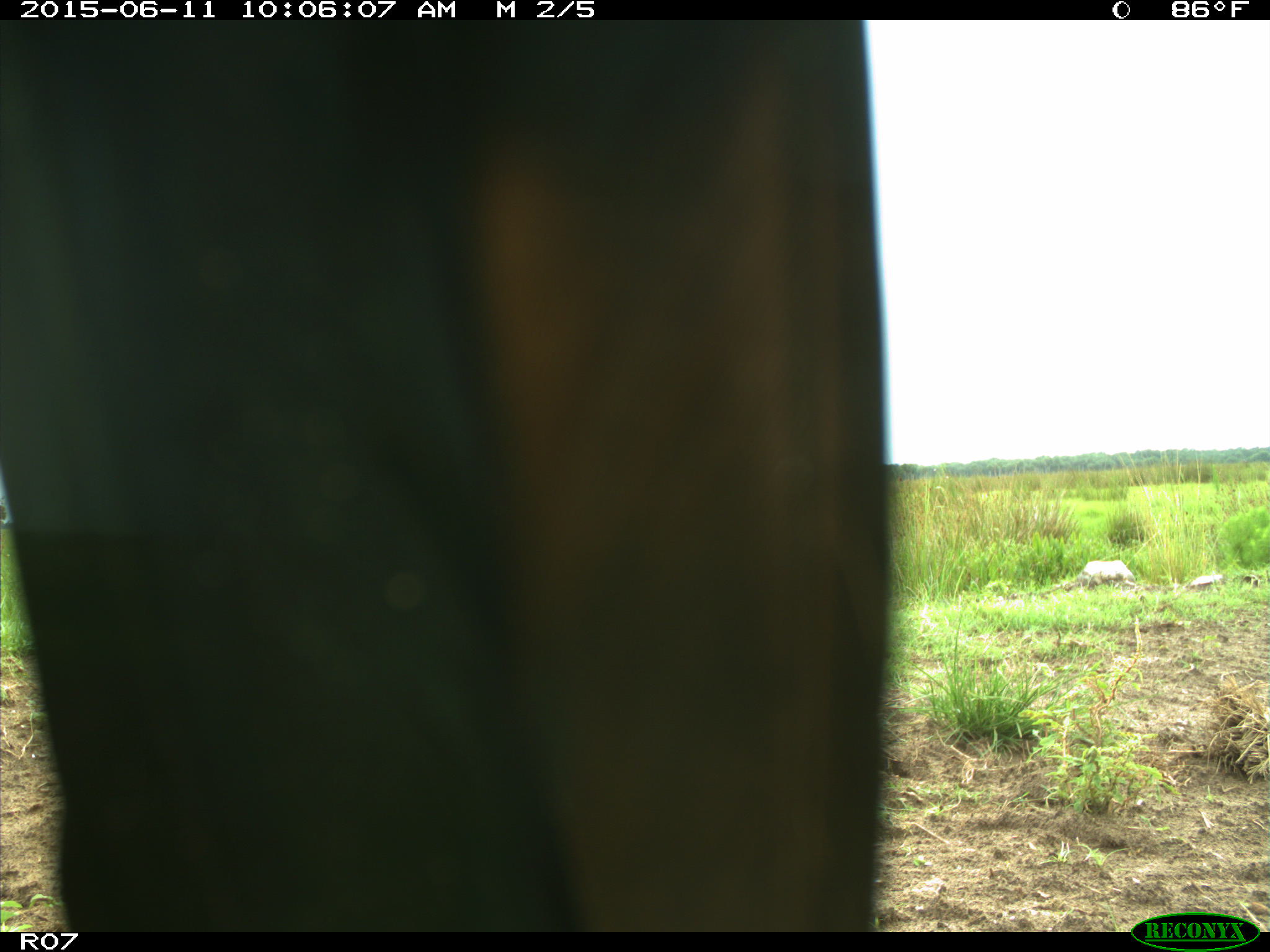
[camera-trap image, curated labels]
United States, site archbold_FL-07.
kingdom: Animalia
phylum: Chordata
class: Mammalia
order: Artiodactyla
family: Bovidae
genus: Bos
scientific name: Bos taurus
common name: domestic cow